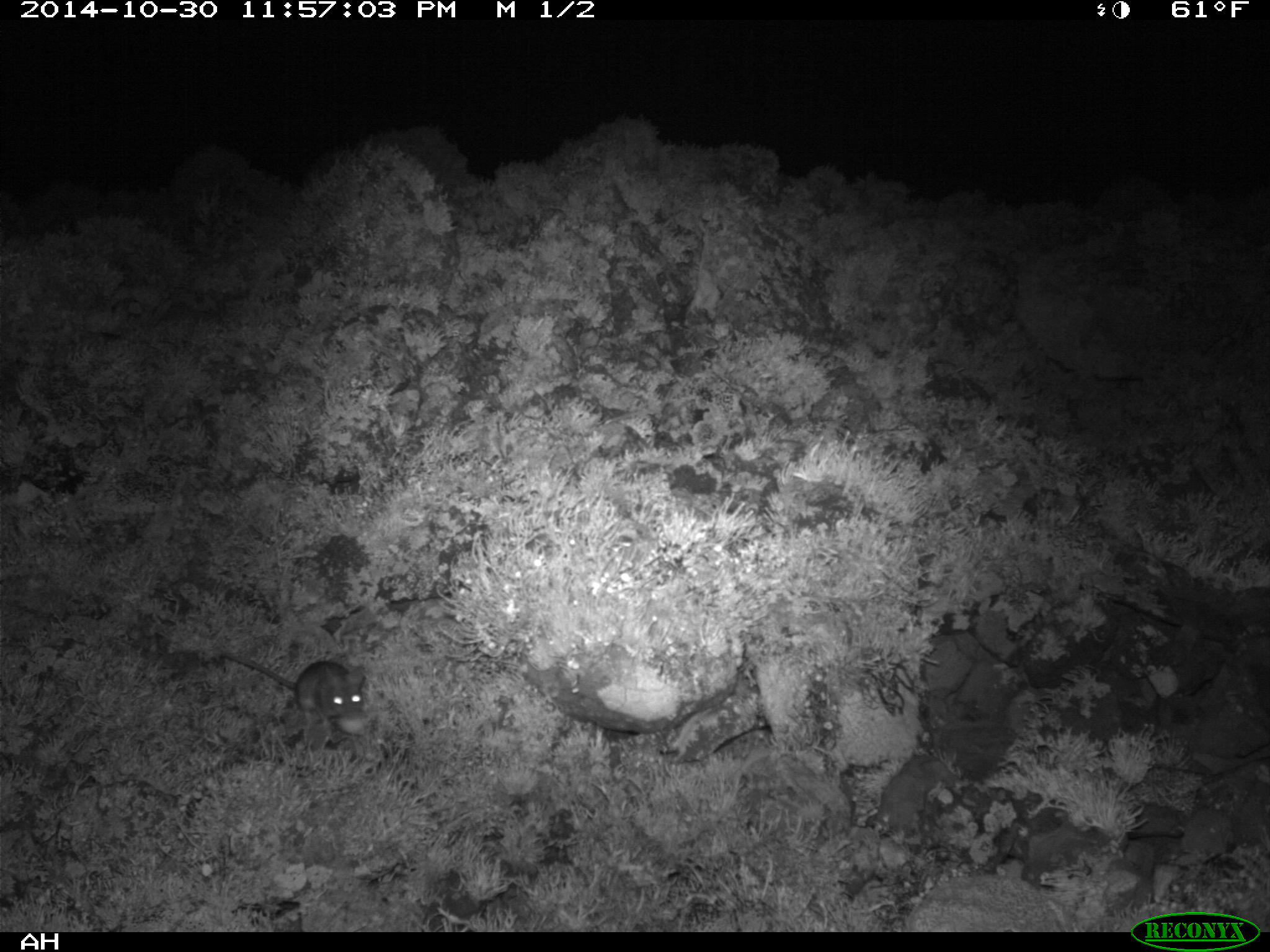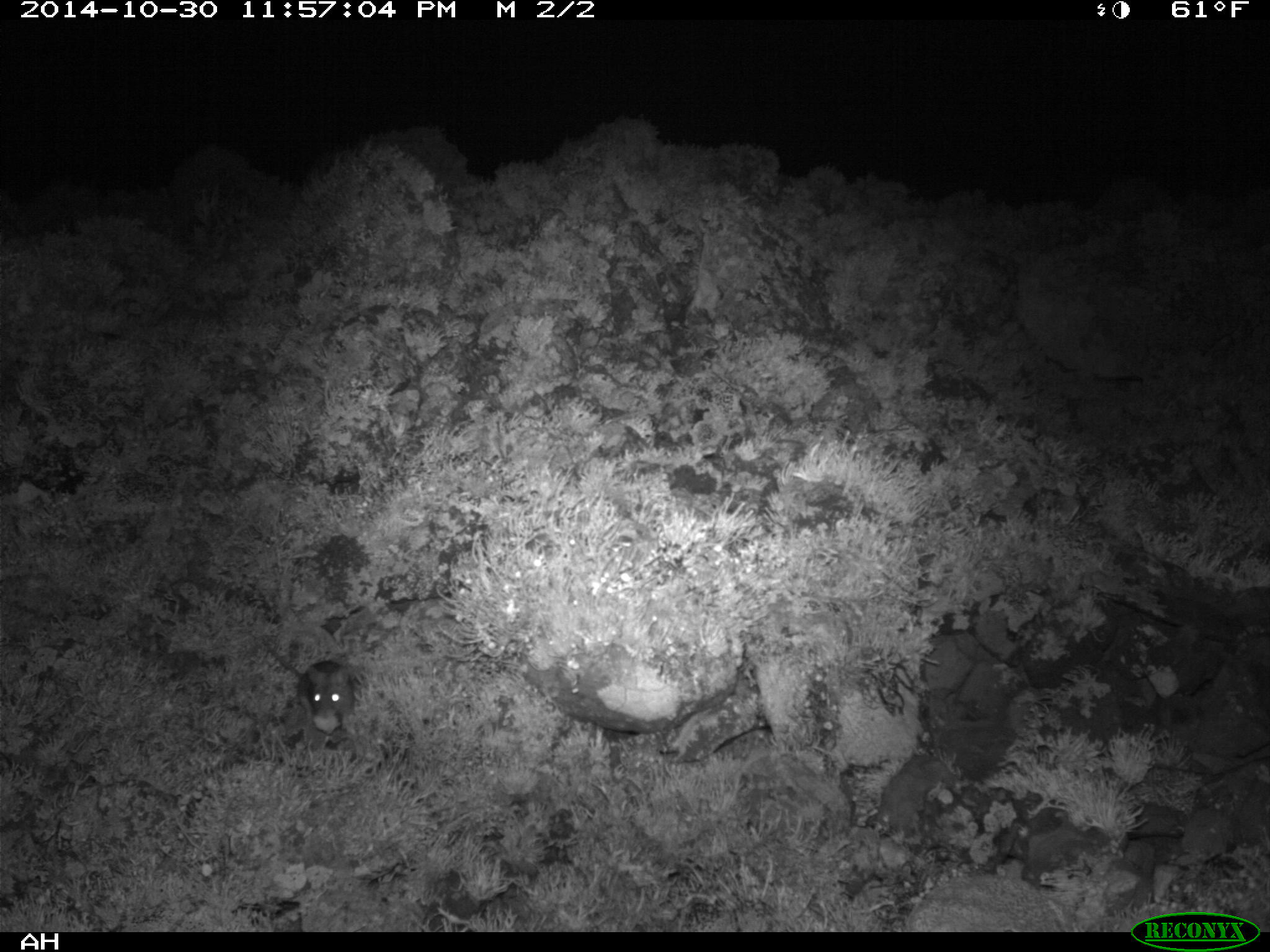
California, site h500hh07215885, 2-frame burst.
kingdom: Animalia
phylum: Chordata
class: Mammalia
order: Rodentia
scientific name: Rodentia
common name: rodent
Rodent (Rodentia).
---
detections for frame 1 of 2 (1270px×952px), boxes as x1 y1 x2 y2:
rodent: 223 646 366 719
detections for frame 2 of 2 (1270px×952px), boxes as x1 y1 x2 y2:
rodent: 265 640 354 723